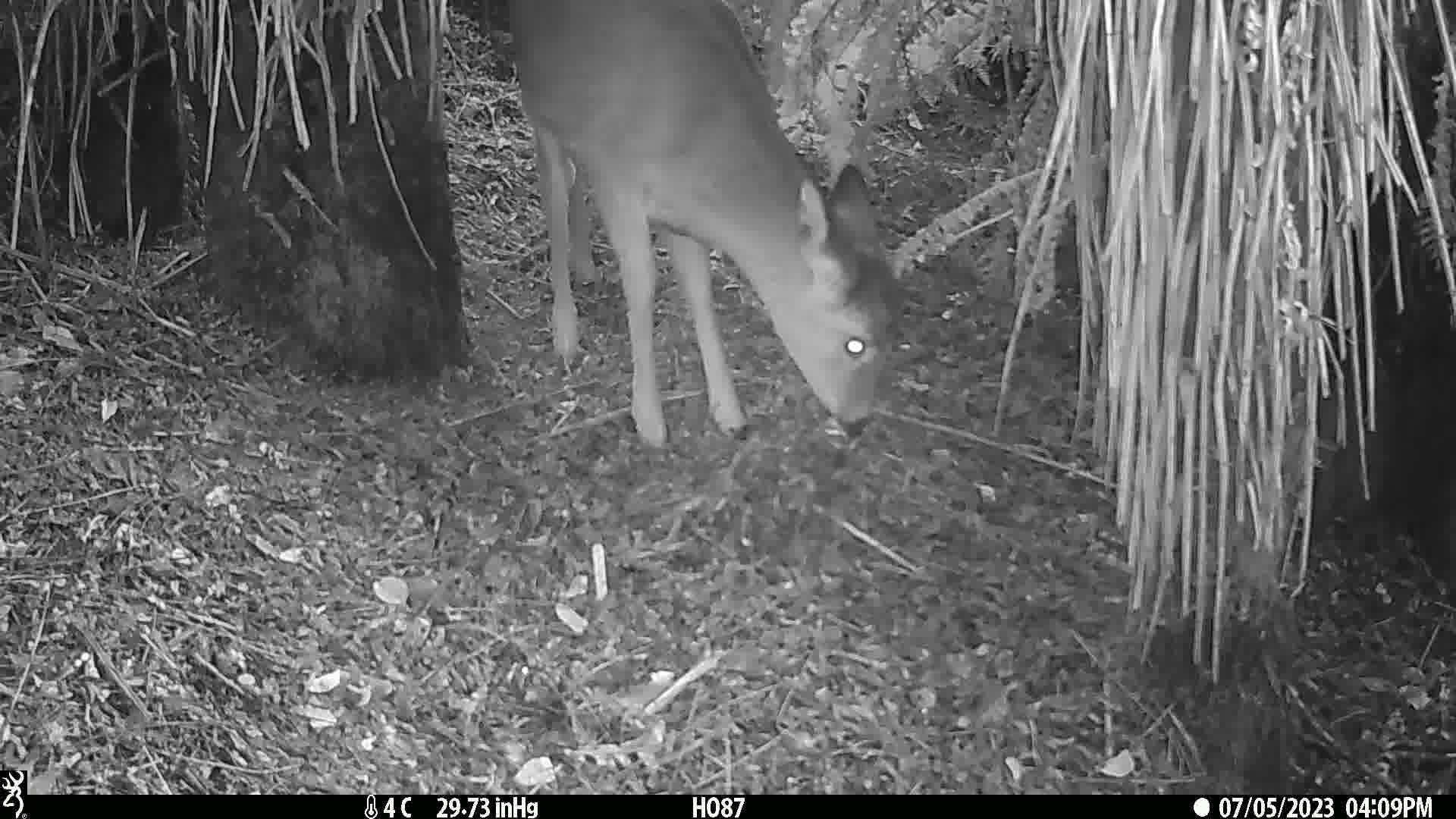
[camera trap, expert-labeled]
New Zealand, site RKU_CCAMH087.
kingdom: Animalia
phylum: Chordata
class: Mammalia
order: Artiodactyla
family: Cervidae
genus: Odocoileus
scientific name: Odocoileus virginianus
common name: white-tailed deer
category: white tailed deer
White tailed deer (white-tailed deer) (Odocoileus virginianus).